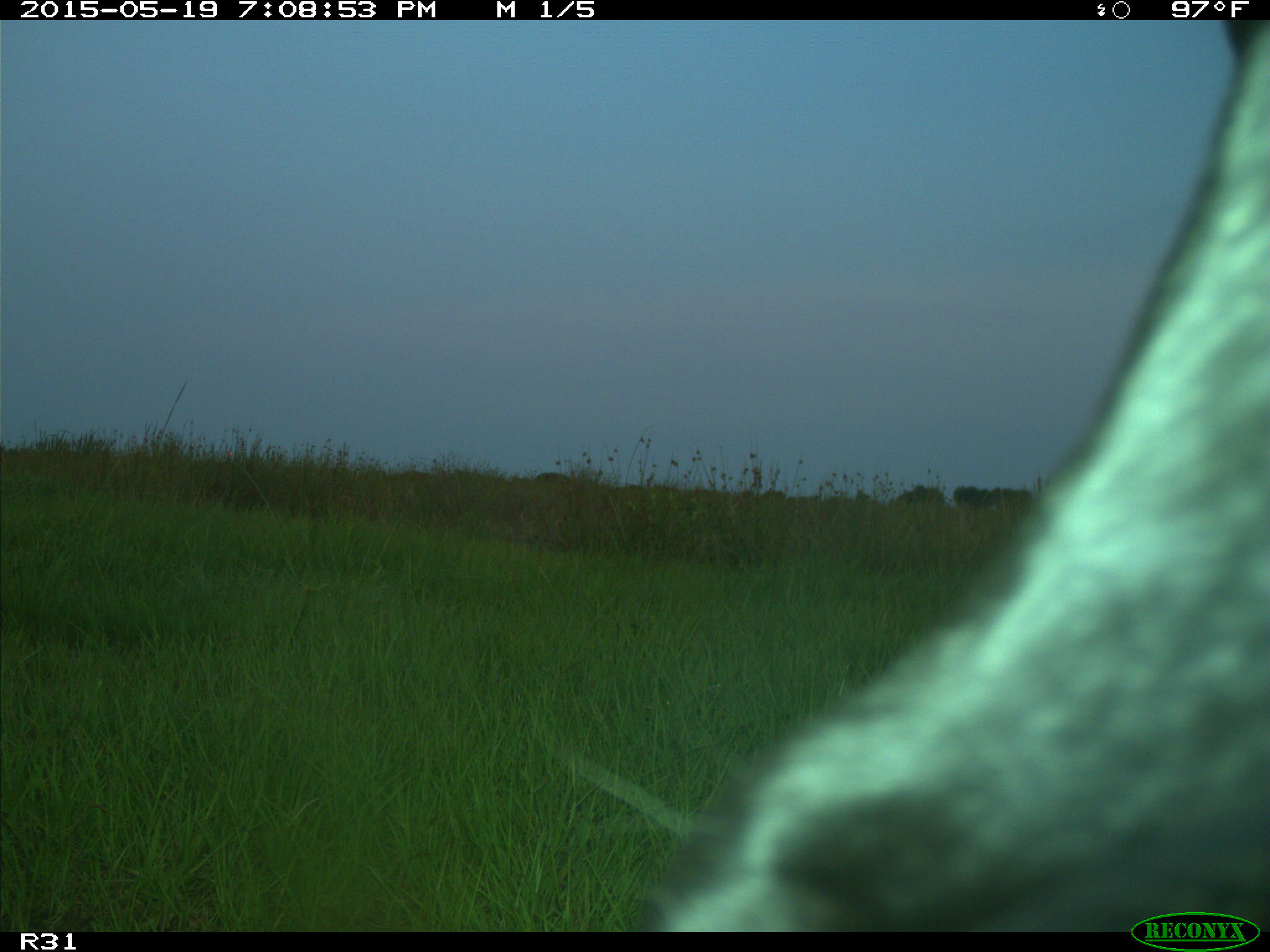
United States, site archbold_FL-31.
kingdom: Animalia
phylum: Chordata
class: Mammalia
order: Artiodactyla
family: Bovidae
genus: Bos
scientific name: Bos taurus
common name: domestic cow